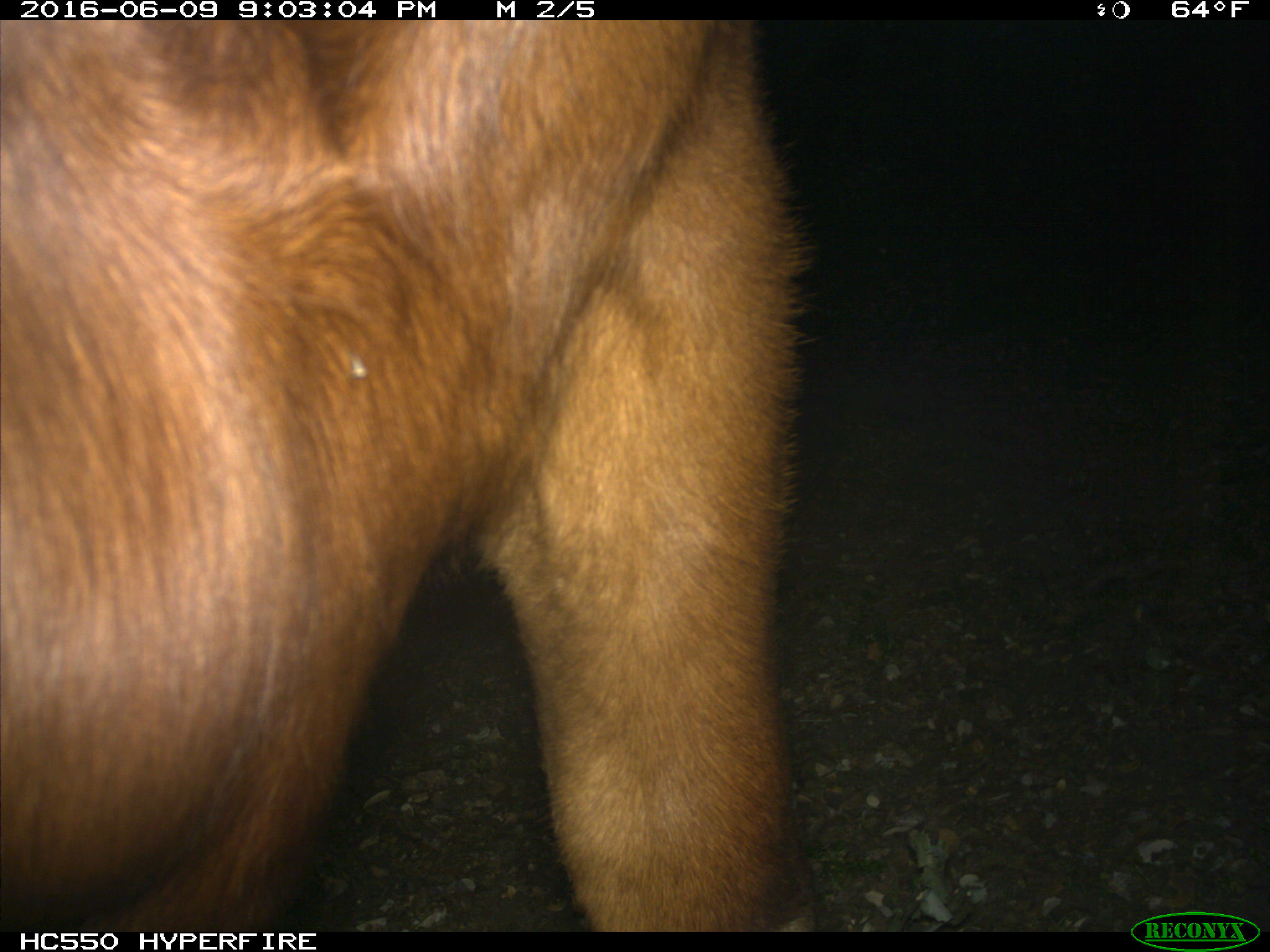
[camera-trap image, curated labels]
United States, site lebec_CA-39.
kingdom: Animalia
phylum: Chordata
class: Mammalia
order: Artiodactyla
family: Bovidae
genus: Bos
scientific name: Bos taurus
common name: domestic cow